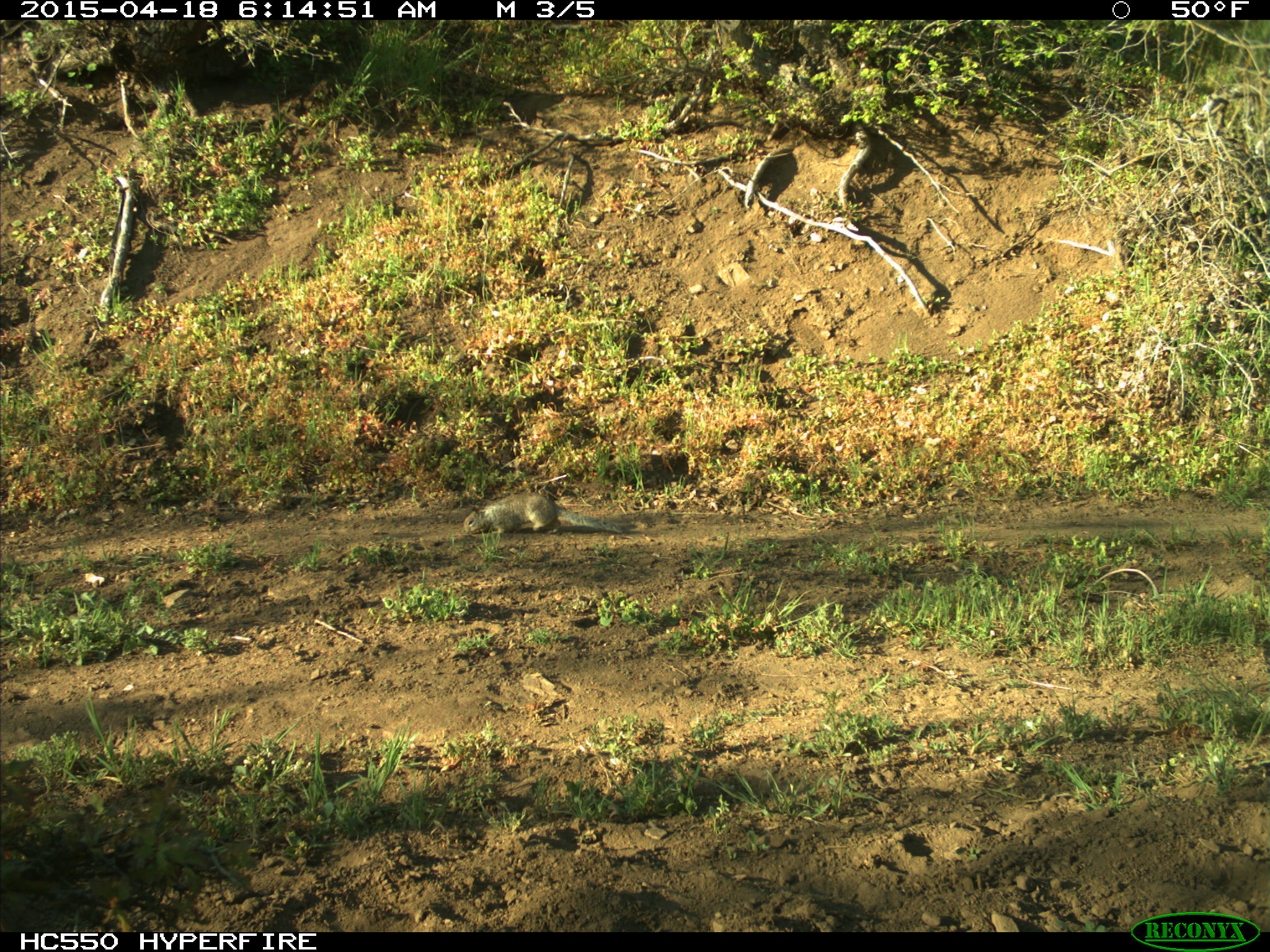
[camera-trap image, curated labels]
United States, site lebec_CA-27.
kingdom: Animalia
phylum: Chordata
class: Mammalia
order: Rodentia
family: Sciuridae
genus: Otospermophilus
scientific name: Otospermophilus beecheyi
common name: california ground squirrel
Otospermophilus beecheyi (california ground squirrel).